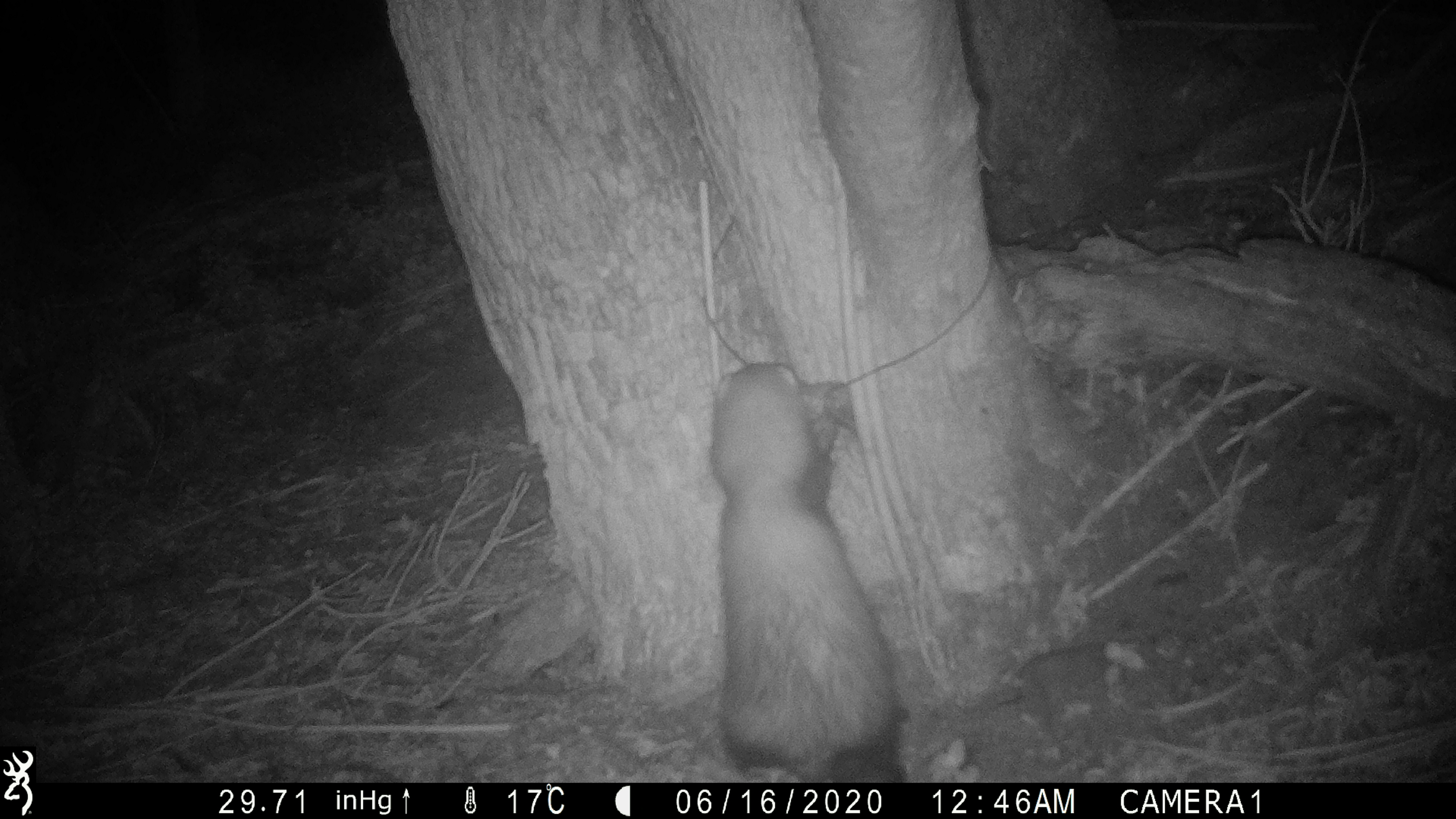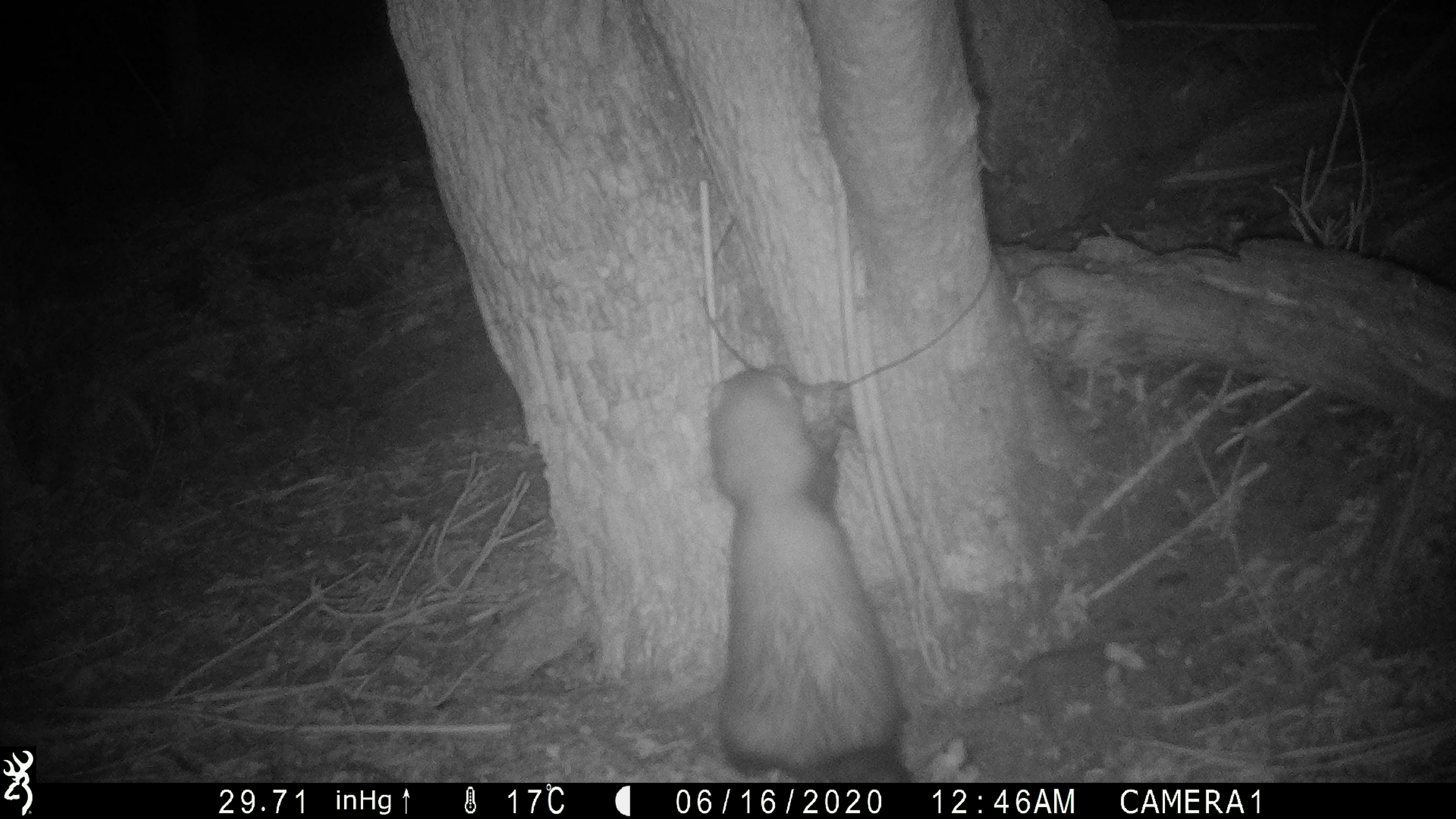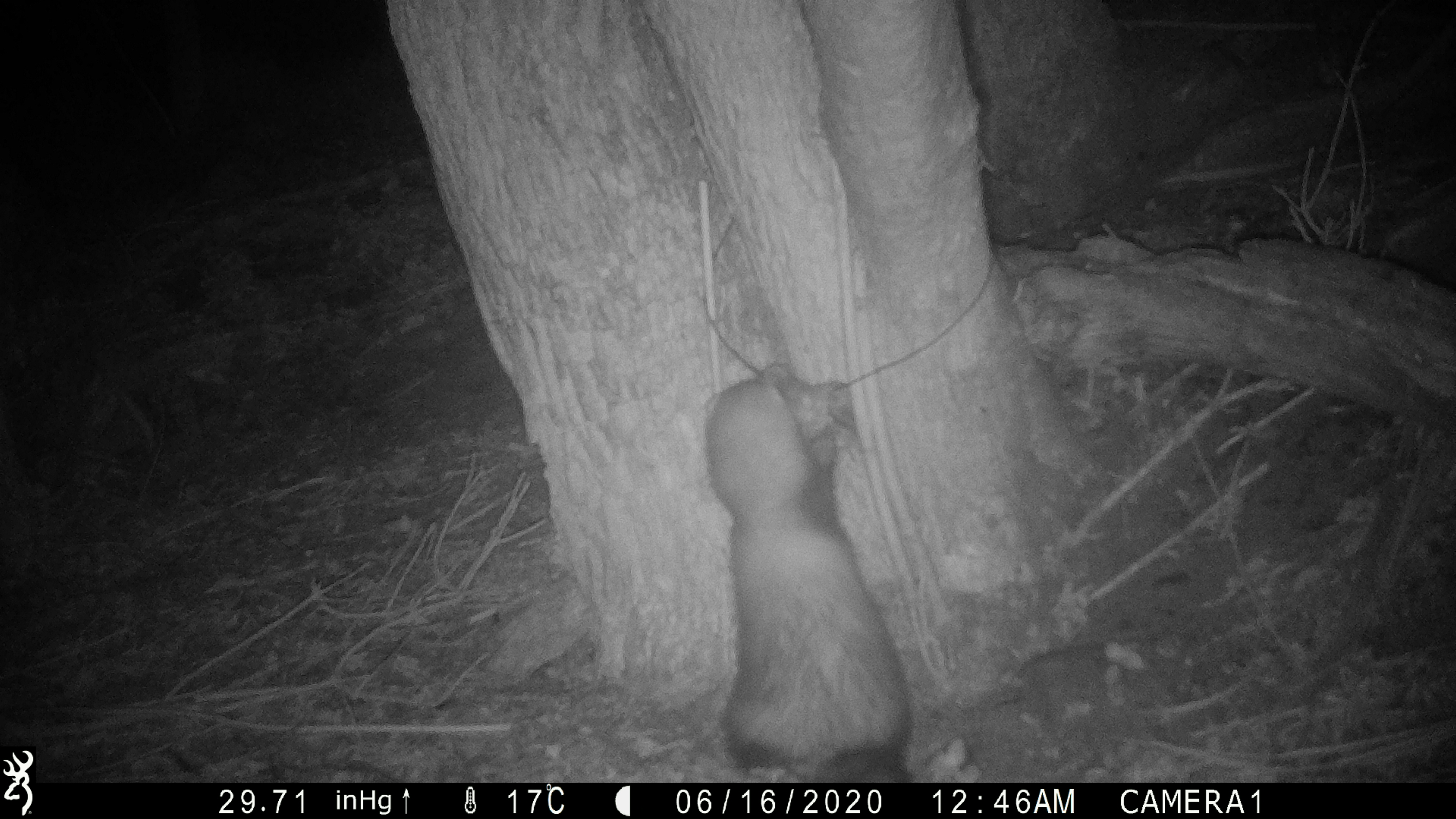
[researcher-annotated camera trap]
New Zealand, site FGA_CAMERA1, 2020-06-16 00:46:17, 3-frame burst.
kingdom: Animalia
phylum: Chordata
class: Mammalia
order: Carnivora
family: Mustelidae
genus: Mustela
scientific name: Mustela furo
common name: ferret